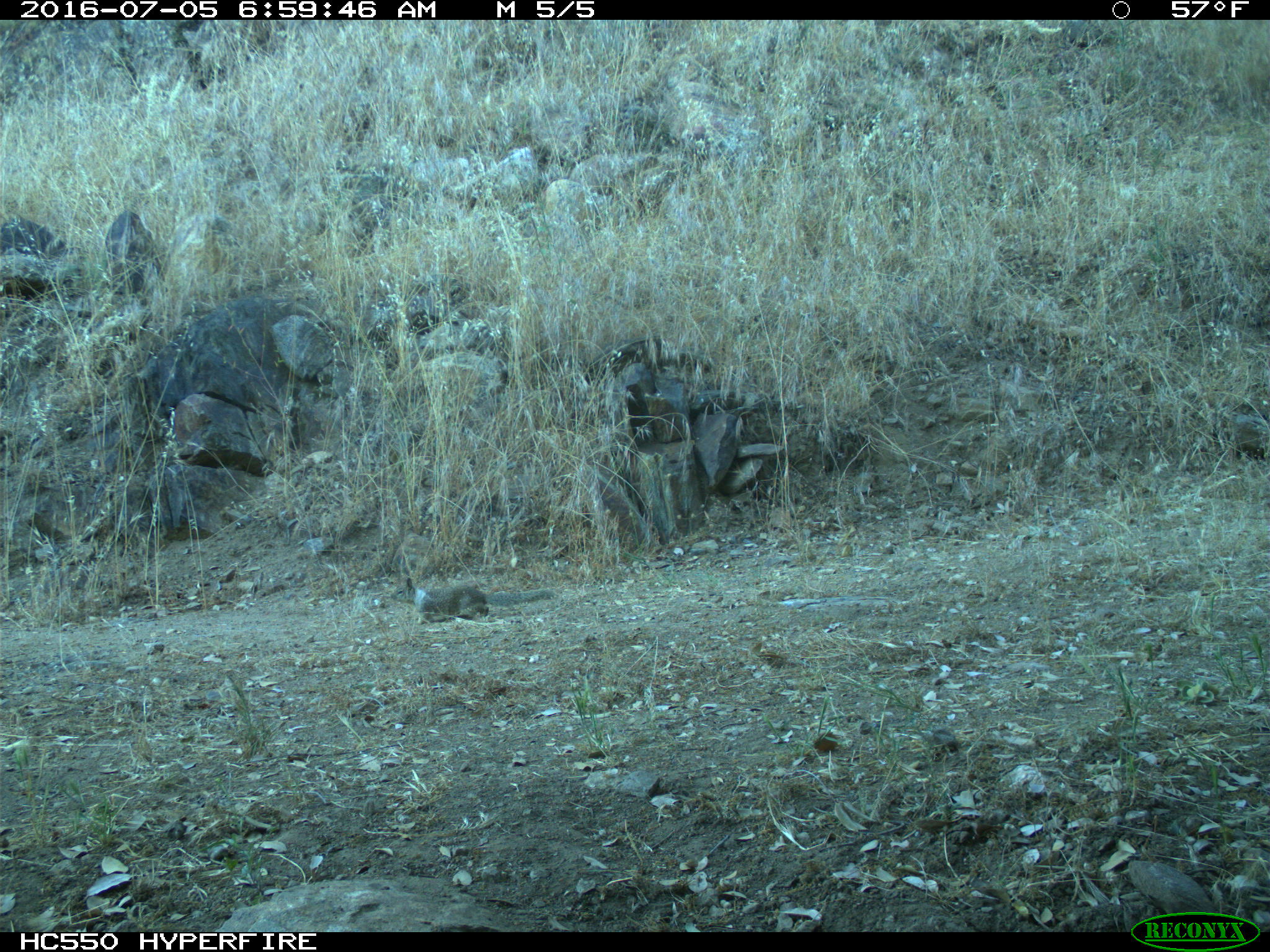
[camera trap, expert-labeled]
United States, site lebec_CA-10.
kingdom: Animalia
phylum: Chordata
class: Mammalia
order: Rodentia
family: Sciuridae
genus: Otospermophilus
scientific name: Otospermophilus beecheyi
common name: california ground squirrel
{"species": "Otospermophilus beecheyi (california ground squirrel)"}